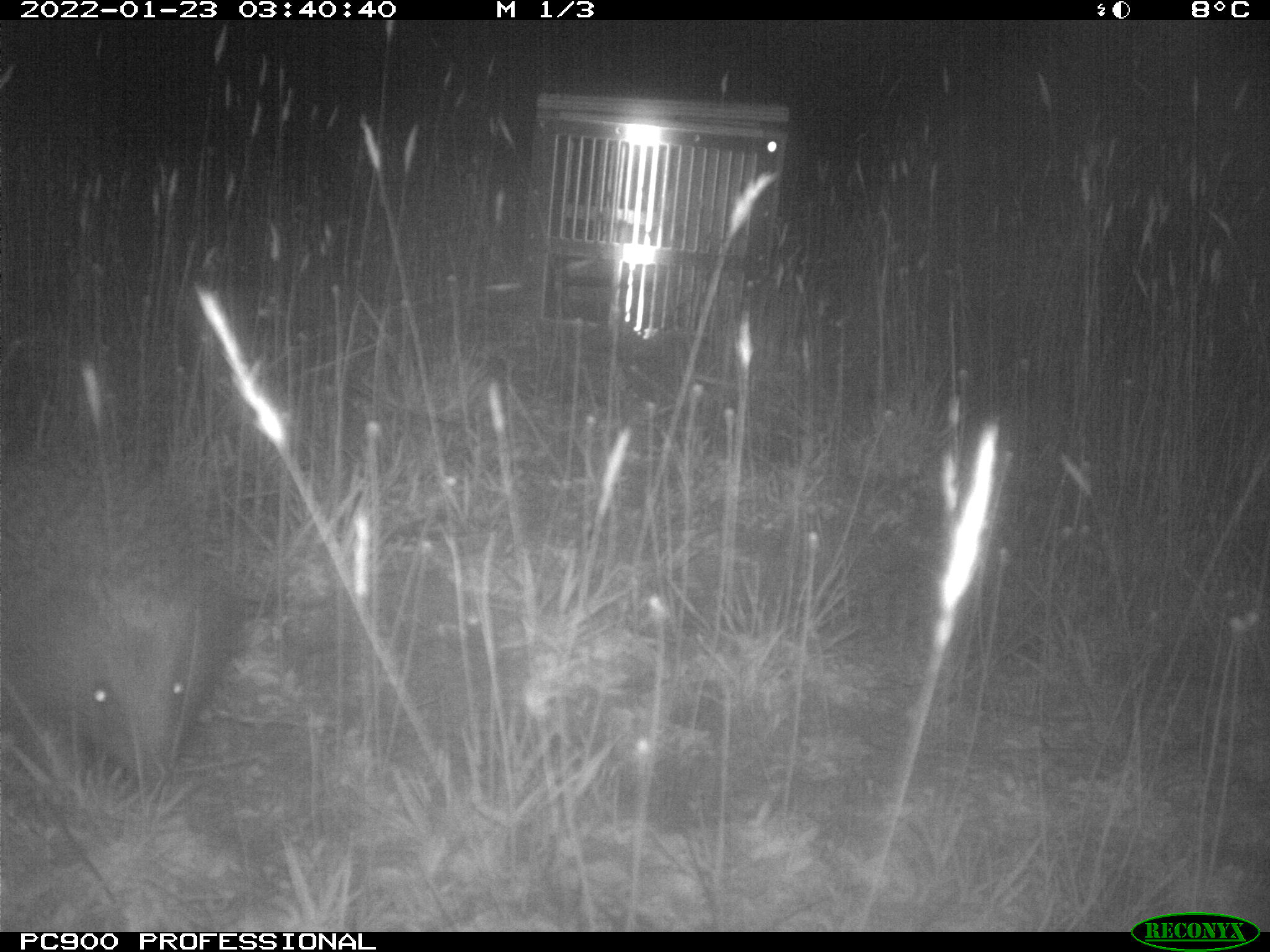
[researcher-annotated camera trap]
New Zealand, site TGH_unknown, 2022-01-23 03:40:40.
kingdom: Animalia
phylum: Chordata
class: Mammalia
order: Eulipotyphla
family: Erinaceidae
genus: Erinaceus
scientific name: Erinaceus europaeus europaeus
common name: european hedgehog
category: hedgehog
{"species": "hedgehog (european hedgehog) (Erinaceus europaeus europaeus)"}